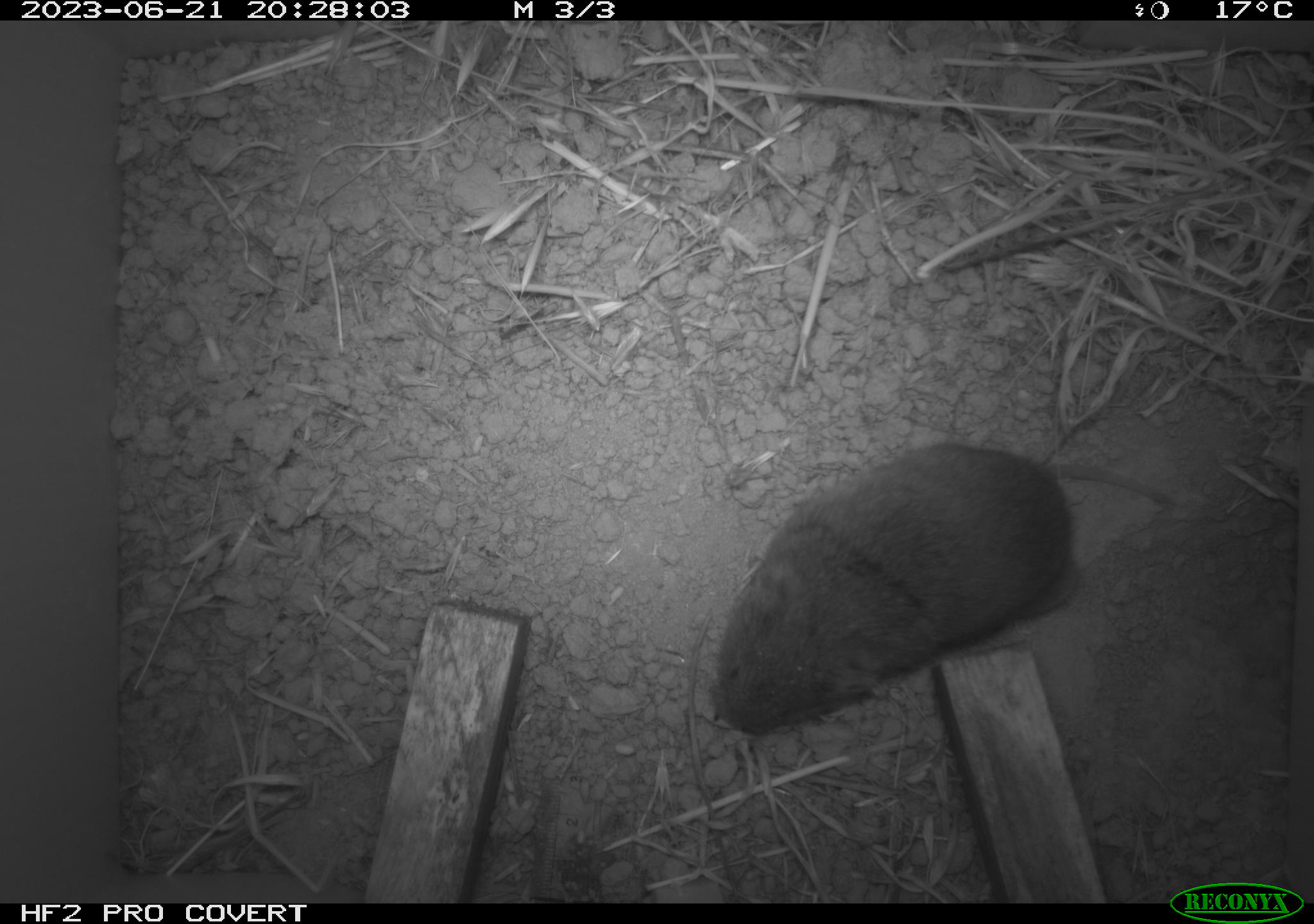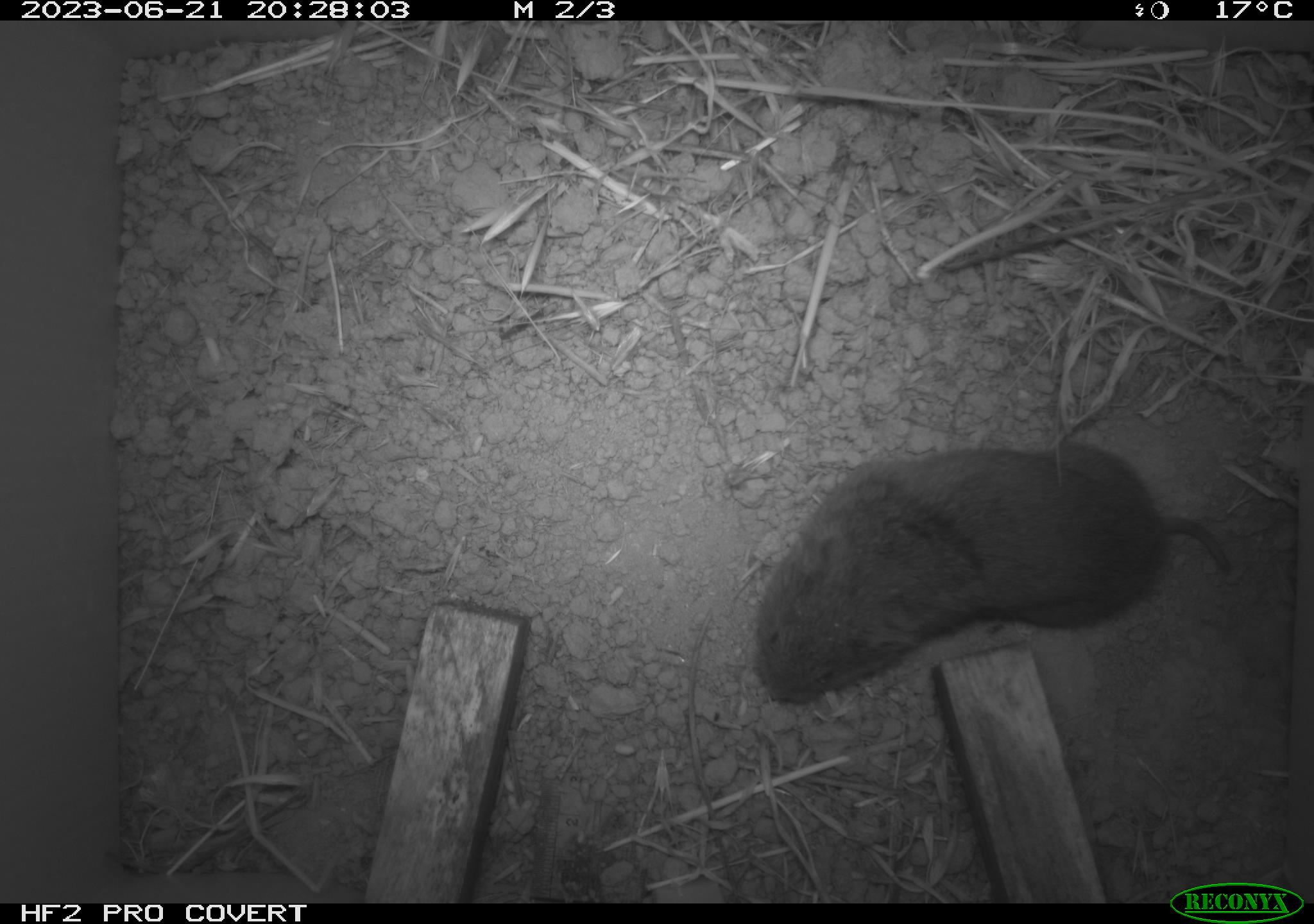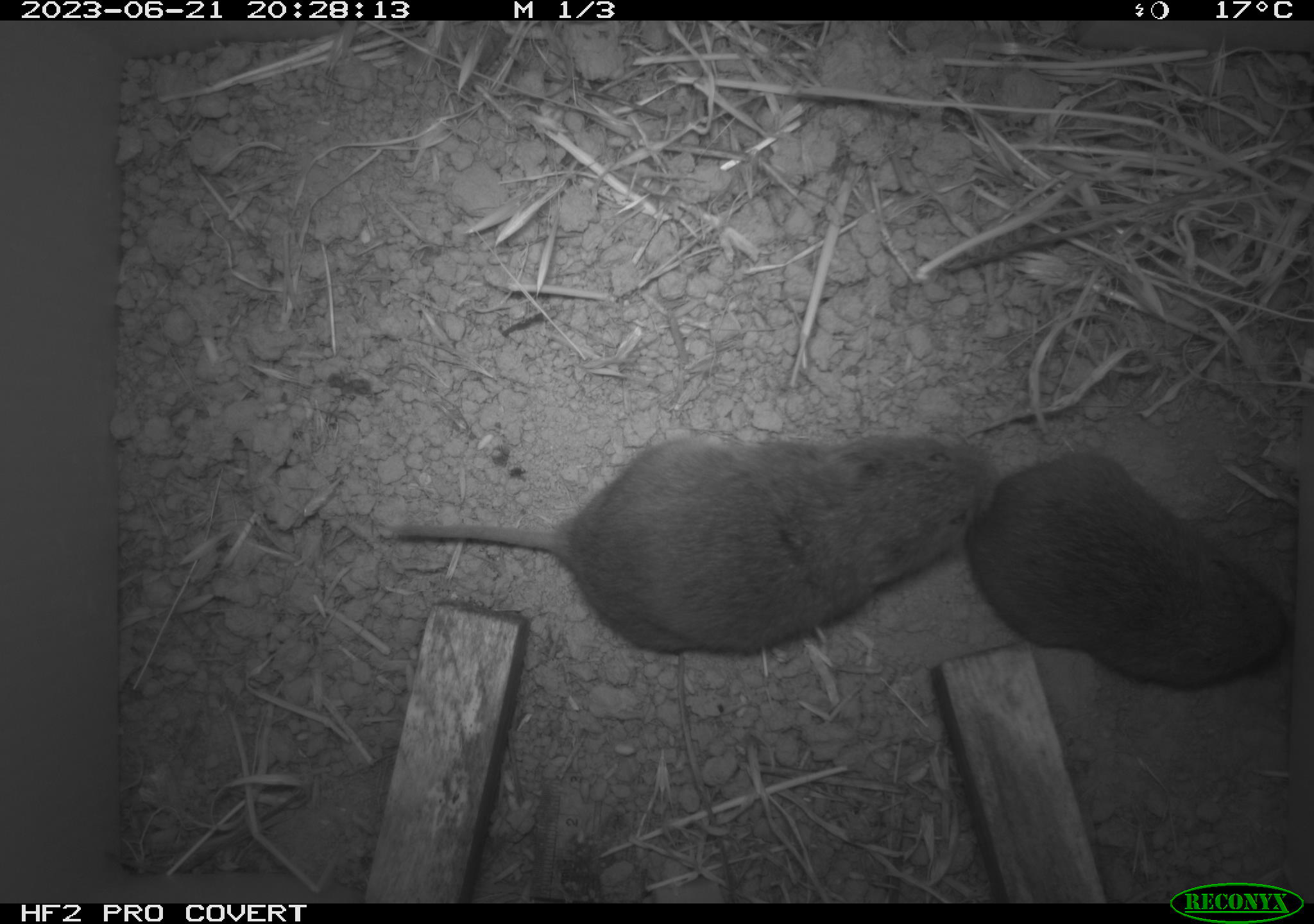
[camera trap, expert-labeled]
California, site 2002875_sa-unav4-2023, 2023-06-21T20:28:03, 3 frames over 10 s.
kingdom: Animalia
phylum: Chordata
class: Mammalia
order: Rodentia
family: Cricetidae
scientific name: Arvicolinae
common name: voles, lemmings, and muskrats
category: arvicolinae subfamily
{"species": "arvicolinae subfamily (voles, lemmings, and muskrats) (Arvicolinae)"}